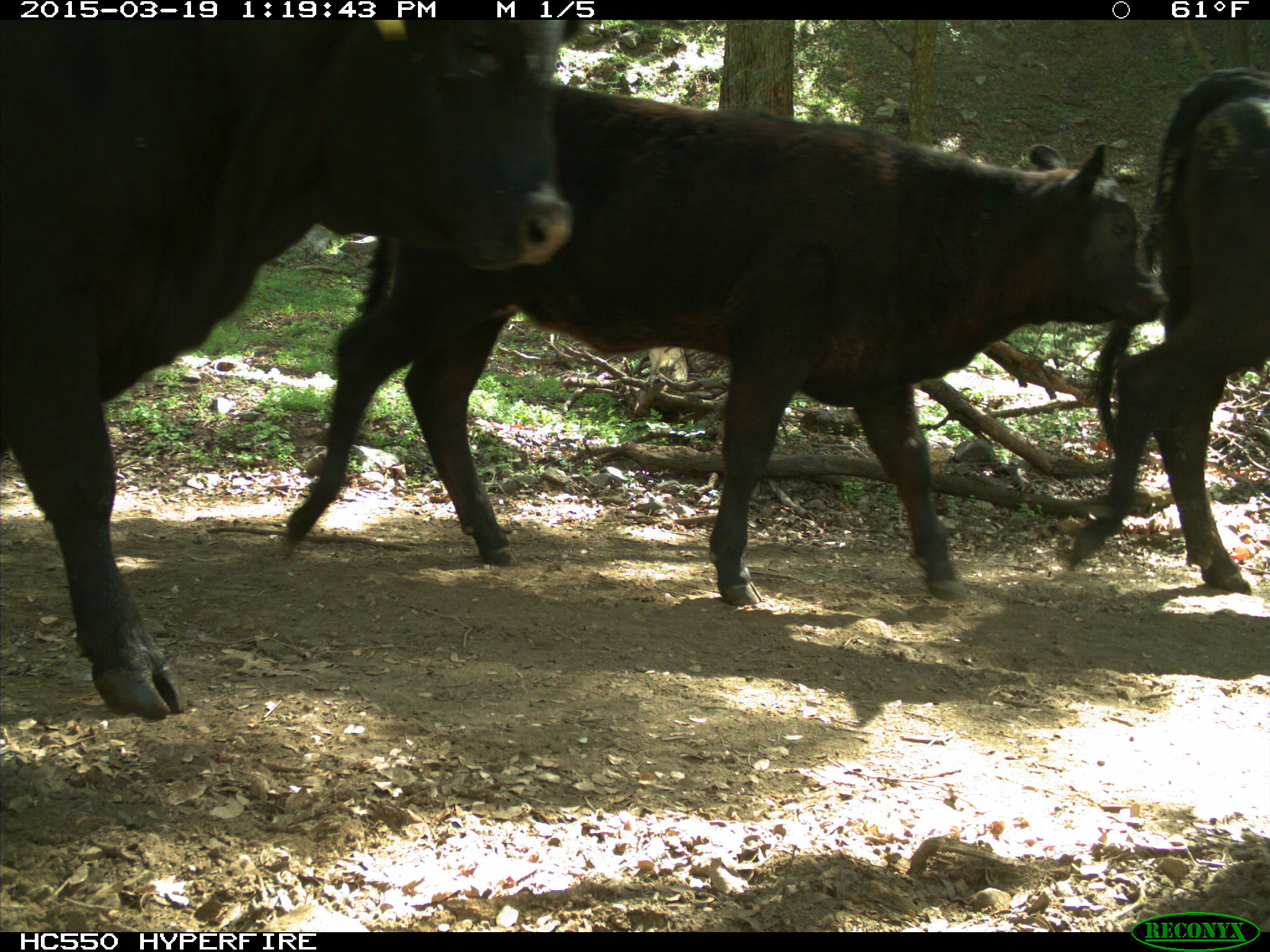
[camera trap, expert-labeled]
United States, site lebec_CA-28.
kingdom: Animalia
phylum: Chordata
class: Mammalia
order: Artiodactyla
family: Bovidae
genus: Bos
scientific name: Bos taurus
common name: domestic cow